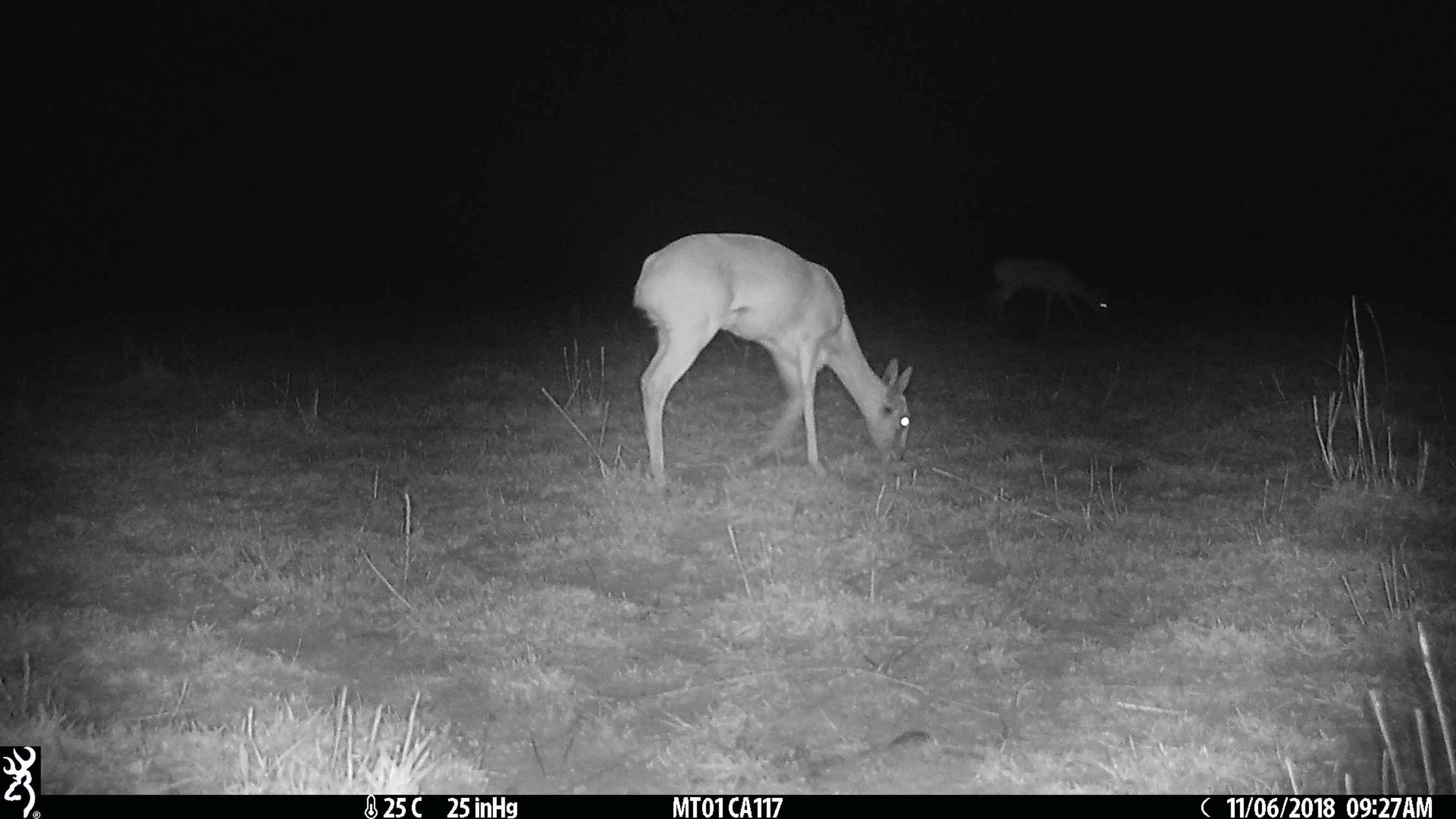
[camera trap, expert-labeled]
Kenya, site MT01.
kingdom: Animalia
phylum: Chordata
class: Mammalia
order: Artiodactyla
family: Bovidae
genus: Ourebia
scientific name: Ourebia ourebi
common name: oribi